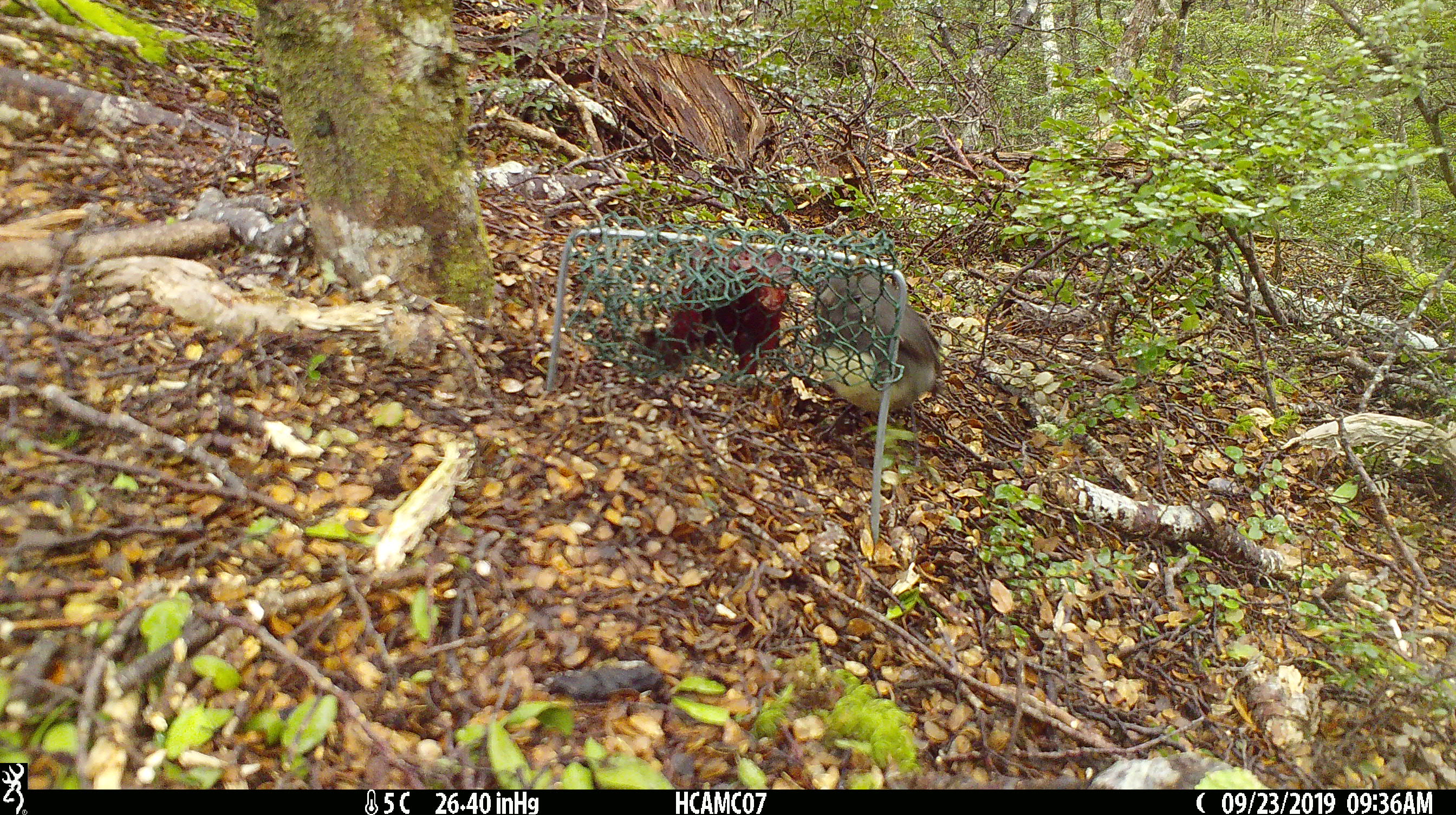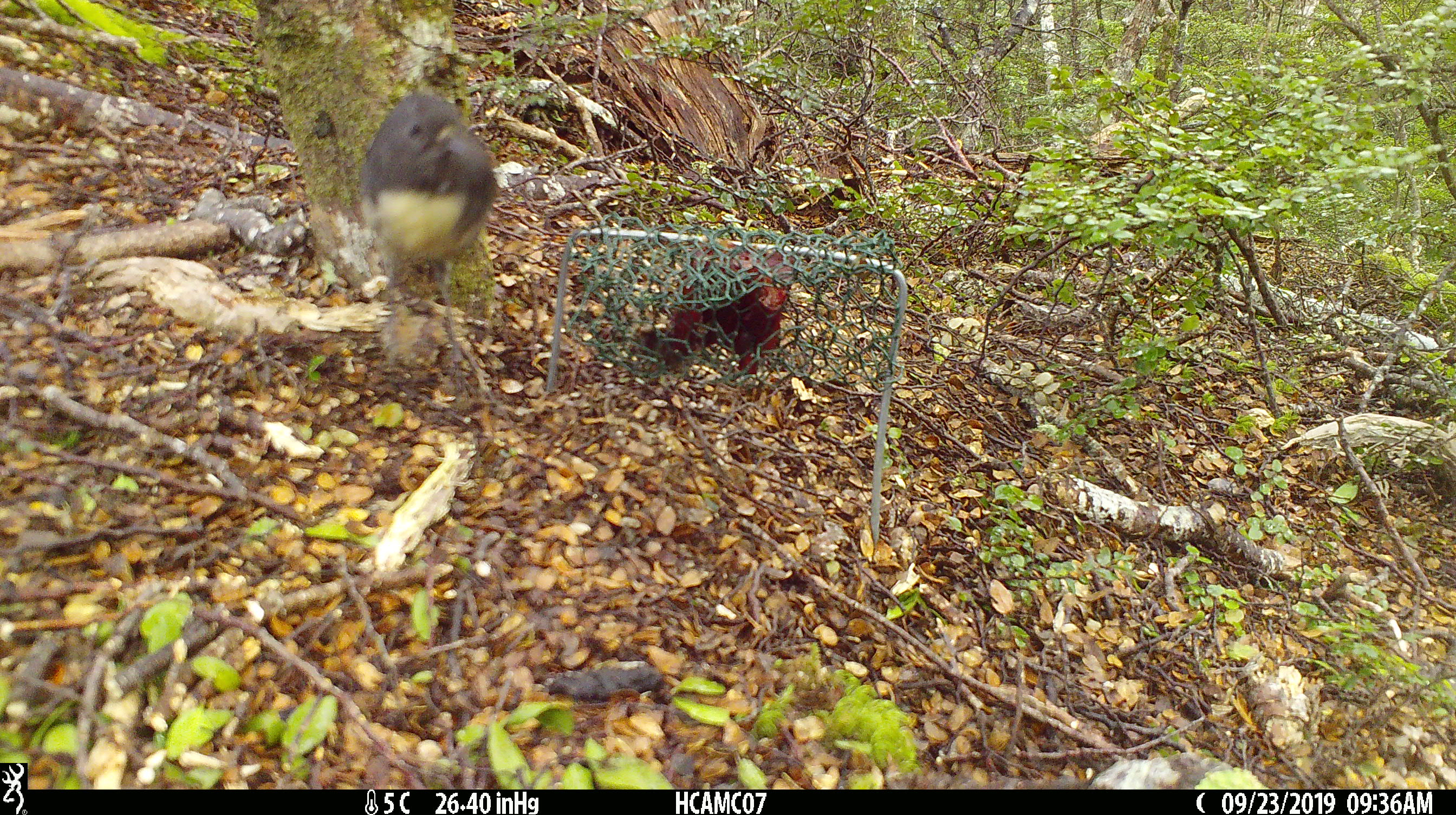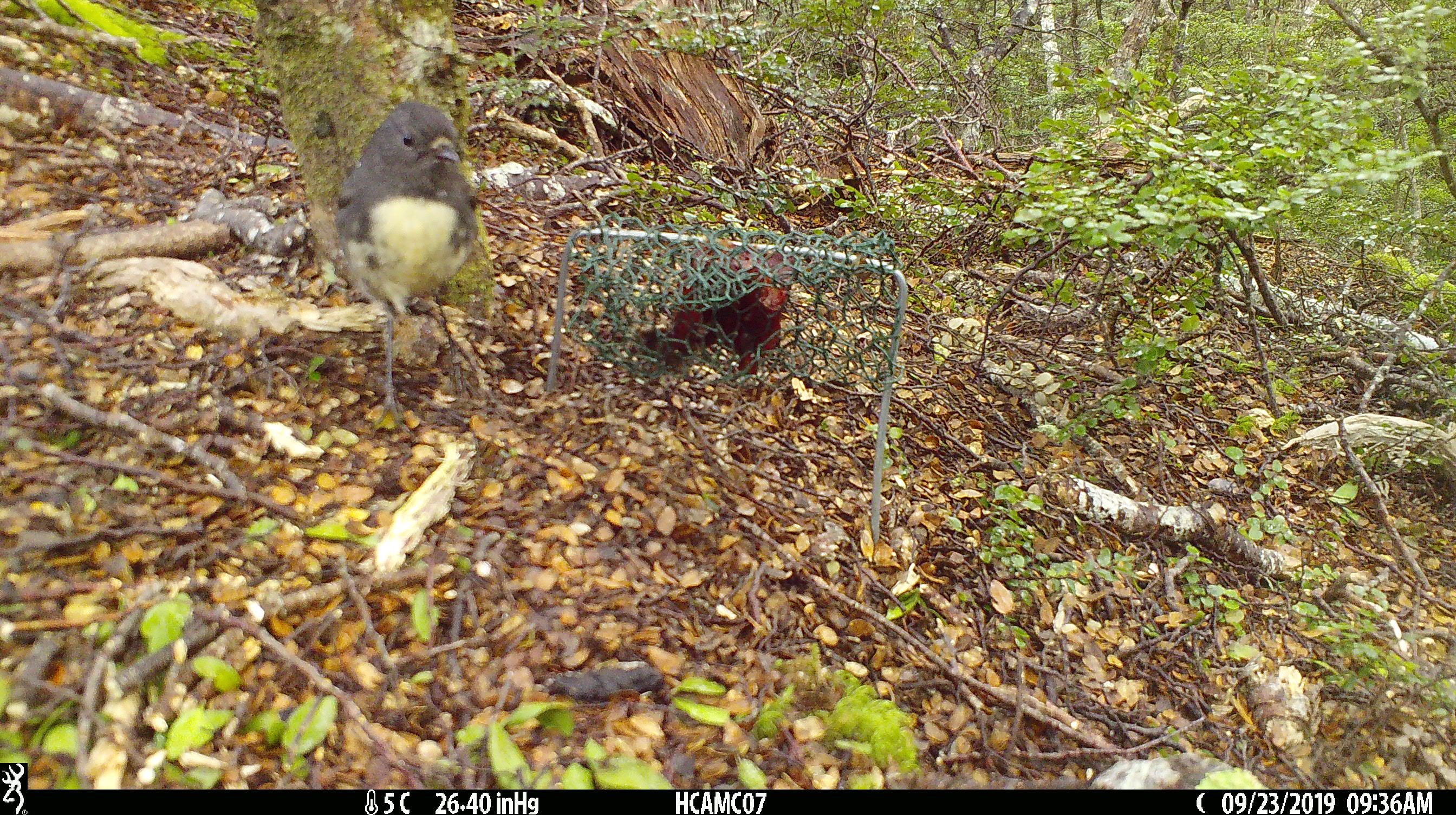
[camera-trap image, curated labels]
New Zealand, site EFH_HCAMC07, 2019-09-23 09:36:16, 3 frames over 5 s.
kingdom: Animalia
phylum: Chordata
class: Aves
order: Passeriformes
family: Petroicidae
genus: Petroica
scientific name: Petroica australis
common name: new zealand robin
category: robin